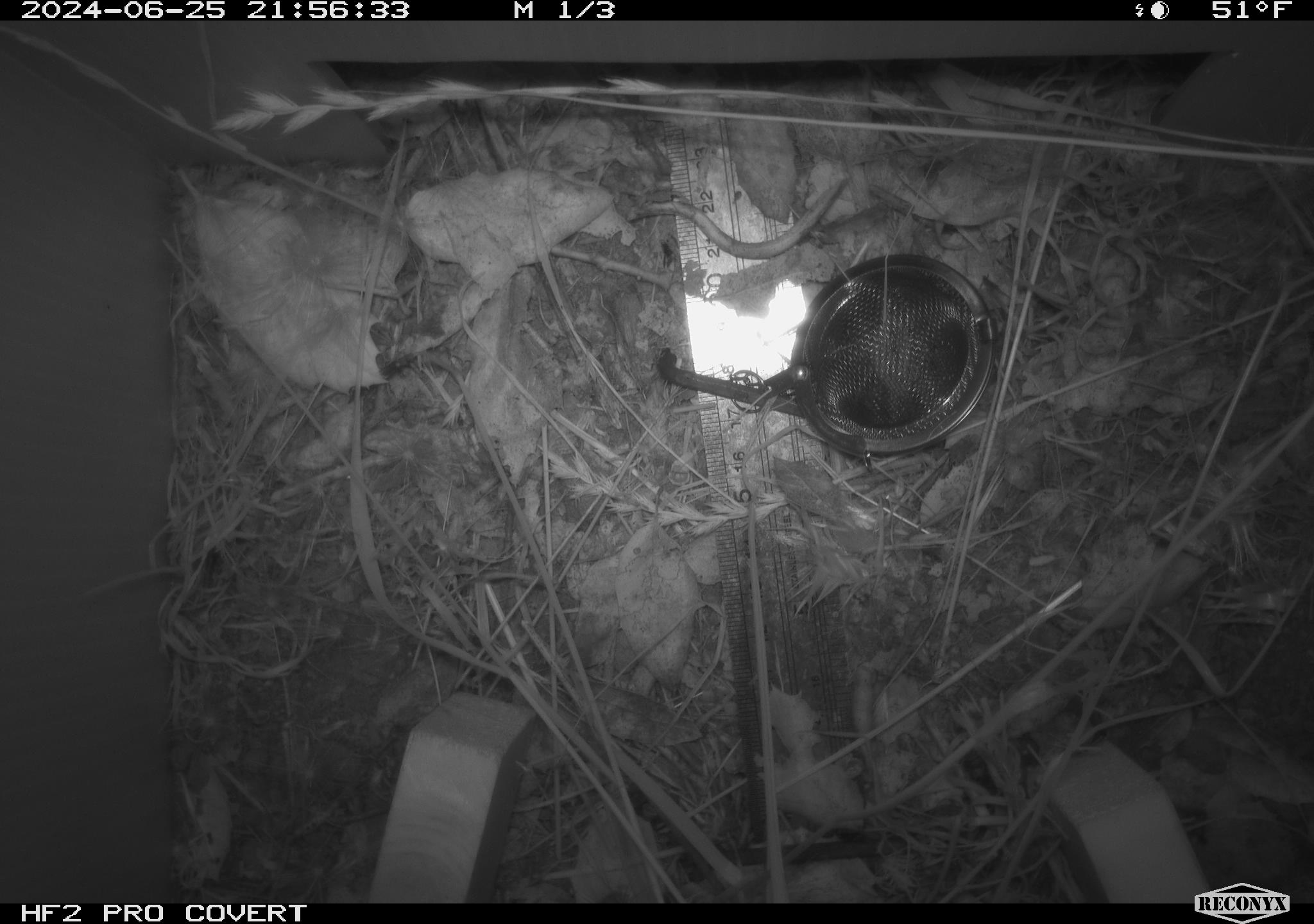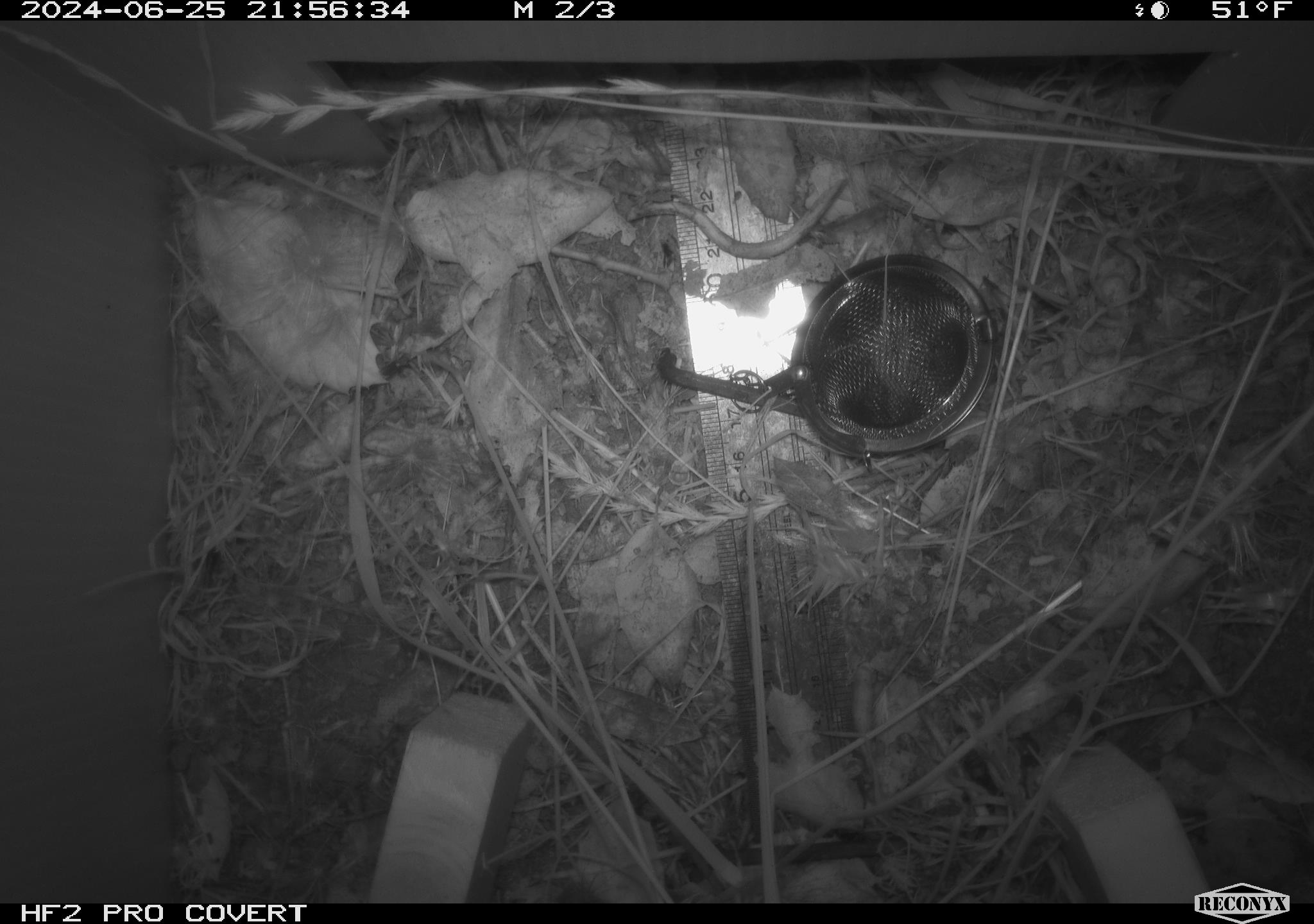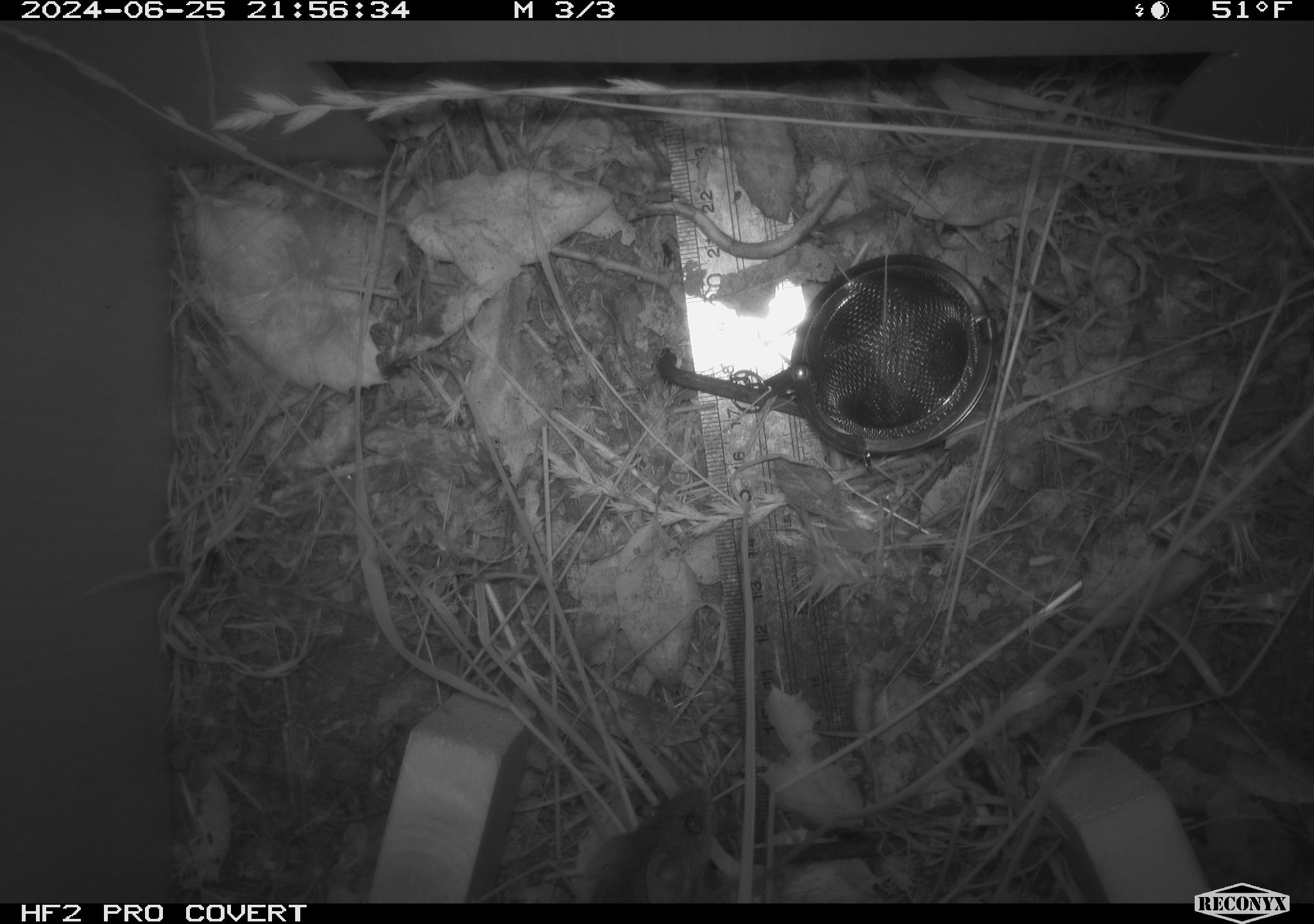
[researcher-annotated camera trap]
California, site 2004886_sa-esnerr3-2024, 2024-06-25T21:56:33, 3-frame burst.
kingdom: Animalia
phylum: Chordata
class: Mammalia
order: Rodentia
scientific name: Rodentia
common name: rodent